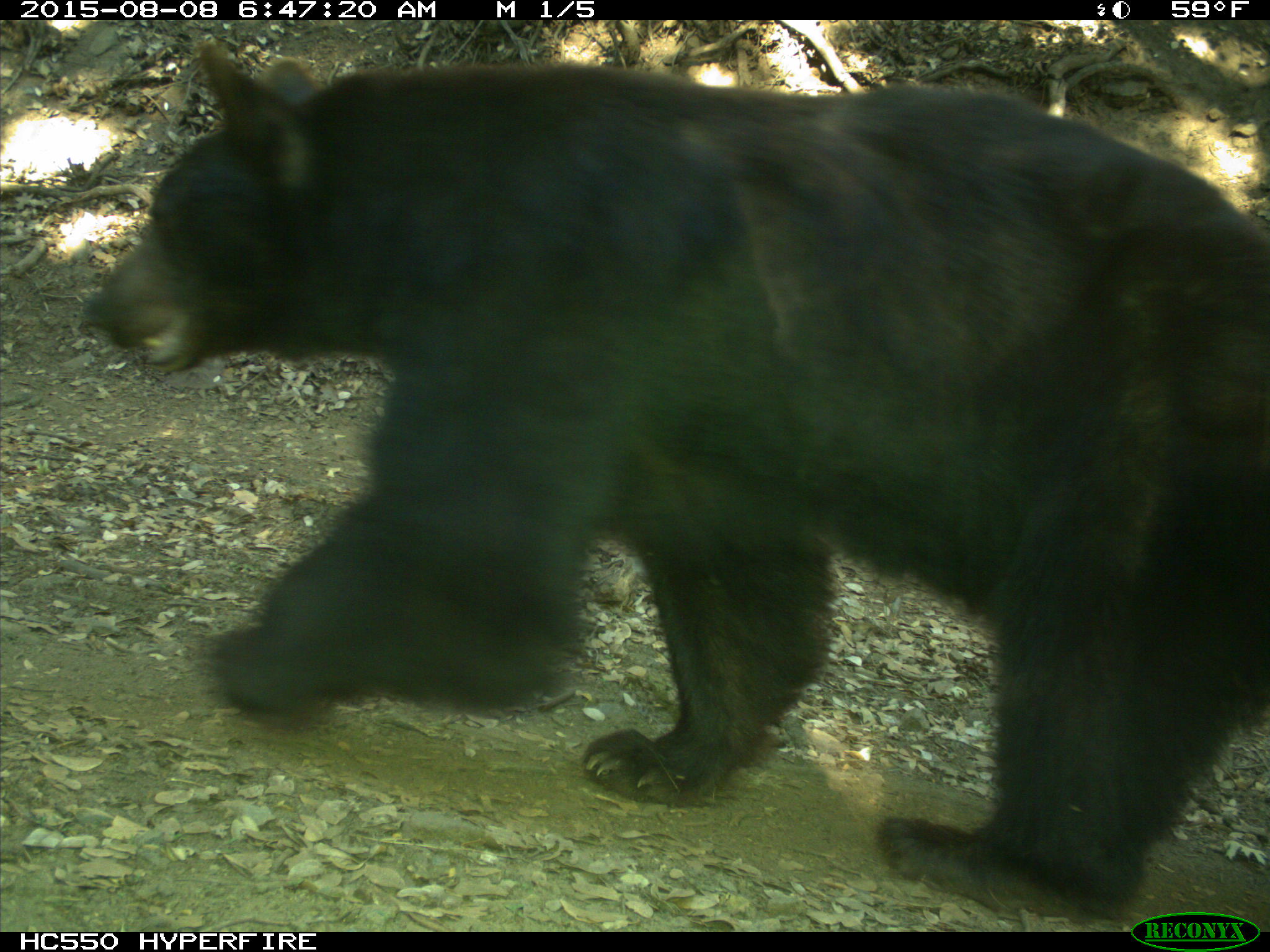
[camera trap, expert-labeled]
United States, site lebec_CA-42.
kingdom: Animalia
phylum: Chordata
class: Mammalia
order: Carnivora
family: Ursidae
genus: Ursus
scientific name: Ursus americanus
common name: american black bear